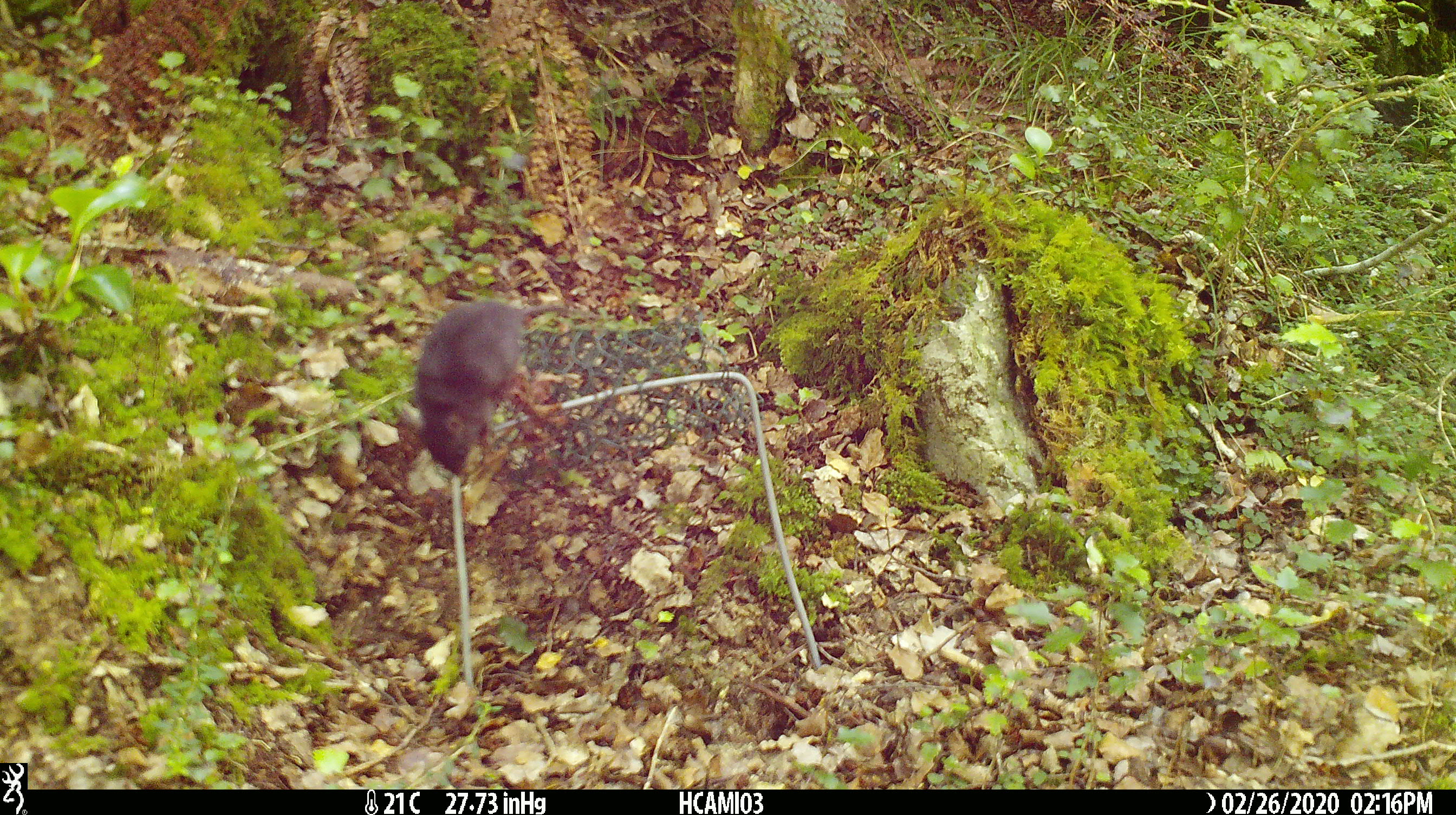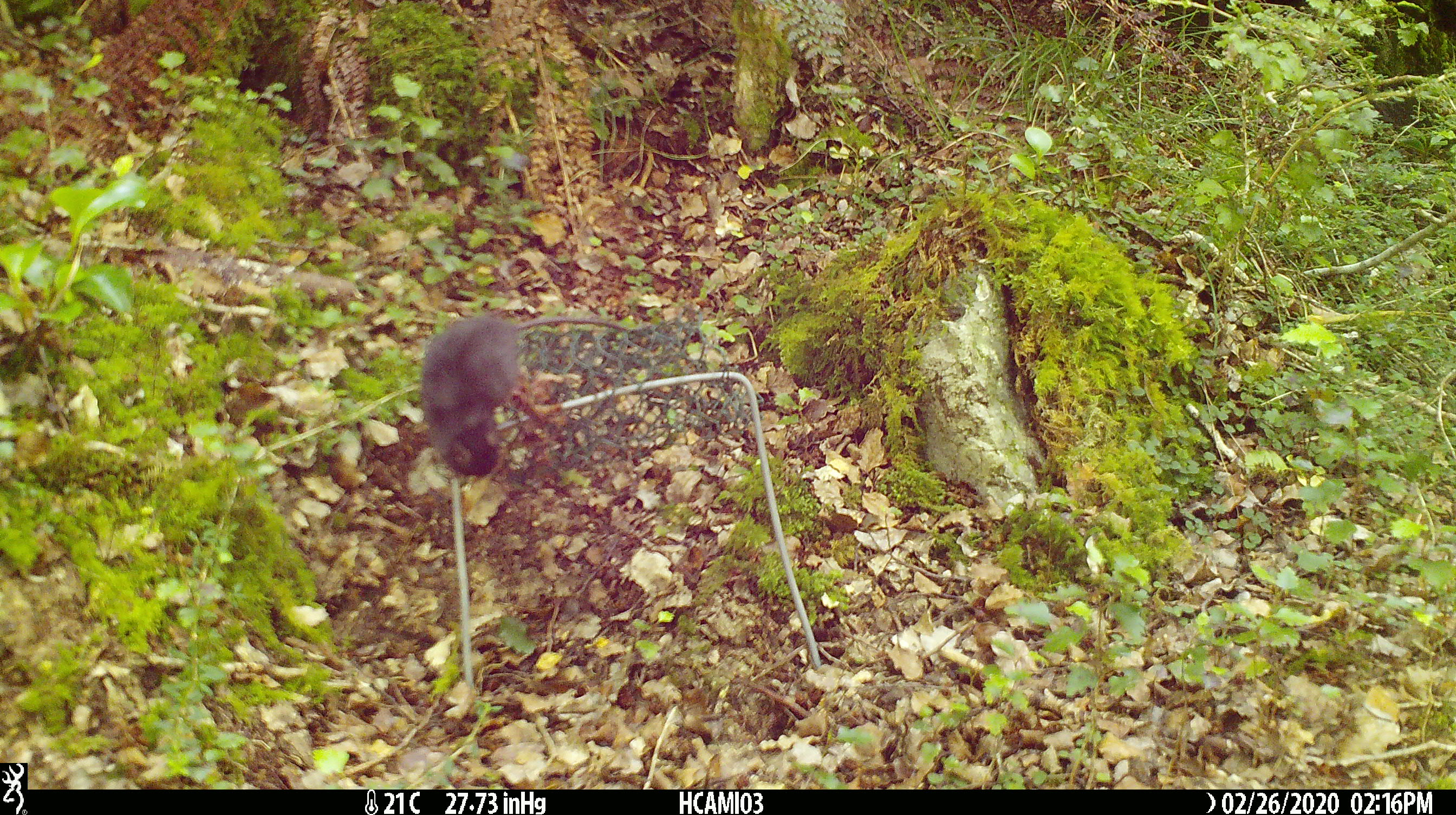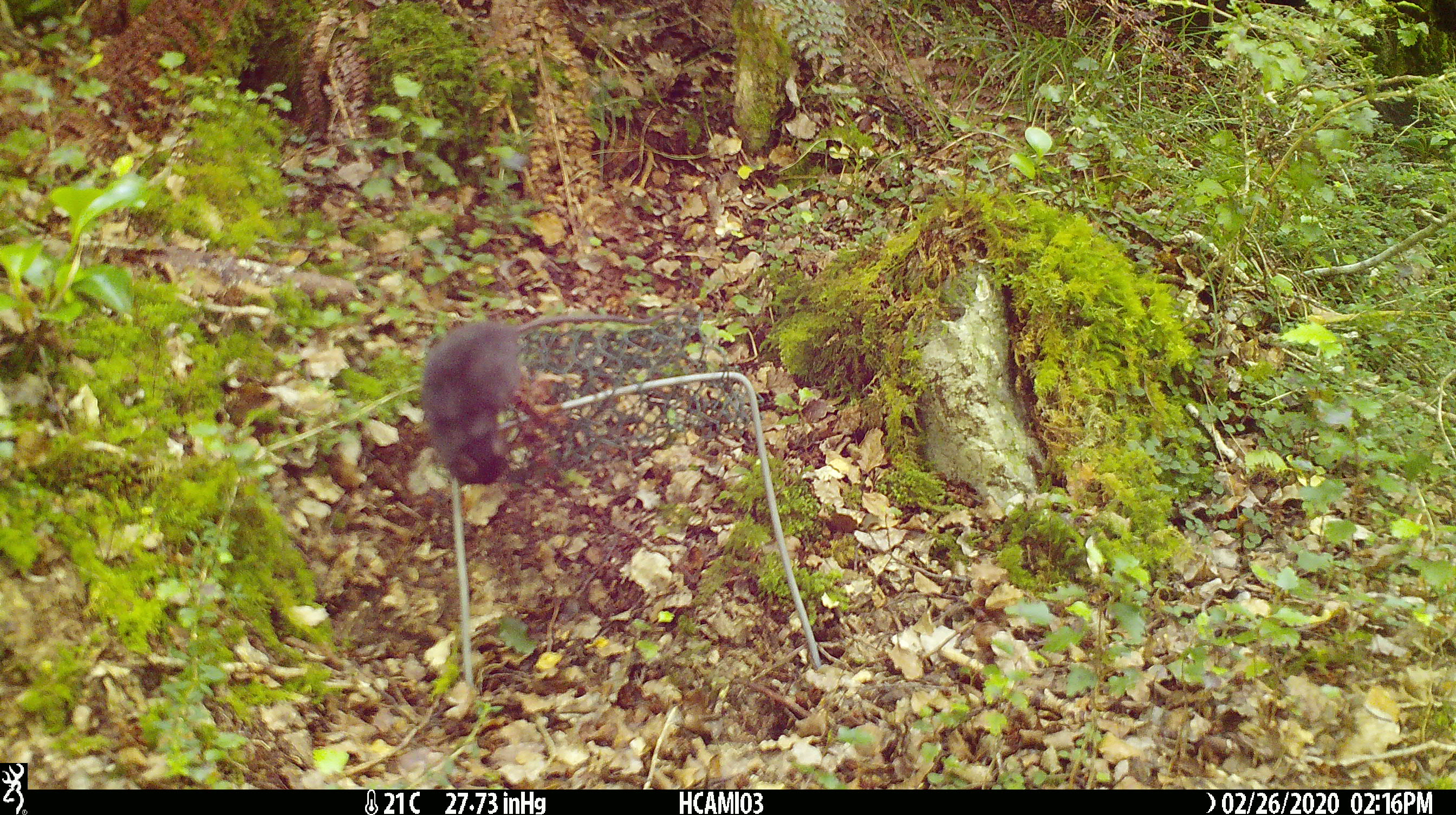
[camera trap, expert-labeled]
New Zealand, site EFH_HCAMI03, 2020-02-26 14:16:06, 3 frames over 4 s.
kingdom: Animalia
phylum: Chordata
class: Mammalia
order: Rodentia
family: Muridae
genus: Mus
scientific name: Mus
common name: mouse